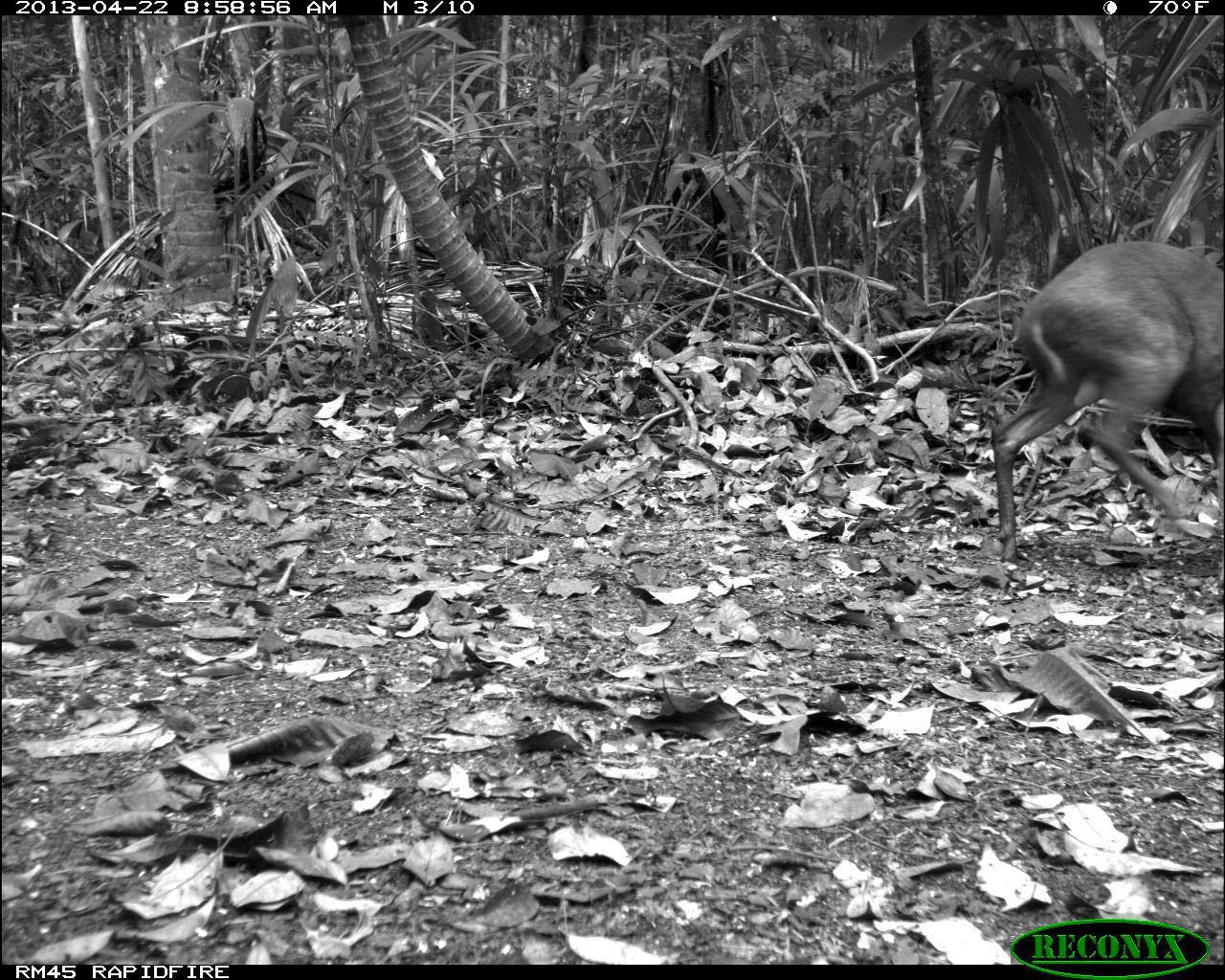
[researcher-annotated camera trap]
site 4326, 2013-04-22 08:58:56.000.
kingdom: Animalia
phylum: Chordata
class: Mammalia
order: Artiodactyla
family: Cervidae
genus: Mazama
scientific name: Mazama temama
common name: central american red brocket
Mazama temama (central american red brocket), count 1.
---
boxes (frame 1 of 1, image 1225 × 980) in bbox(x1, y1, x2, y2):
mazama temama: bbox(985, 235, 1225, 566)